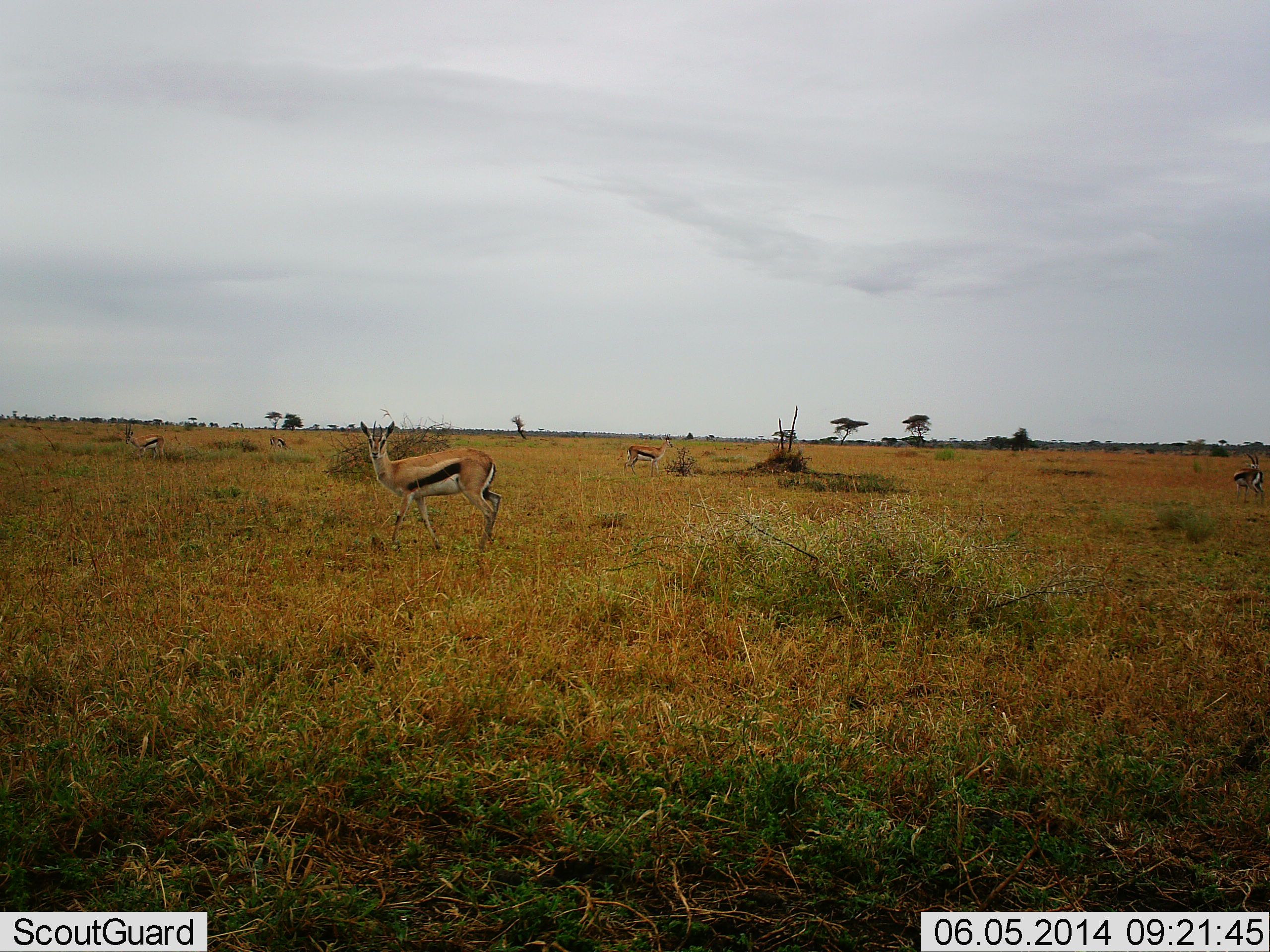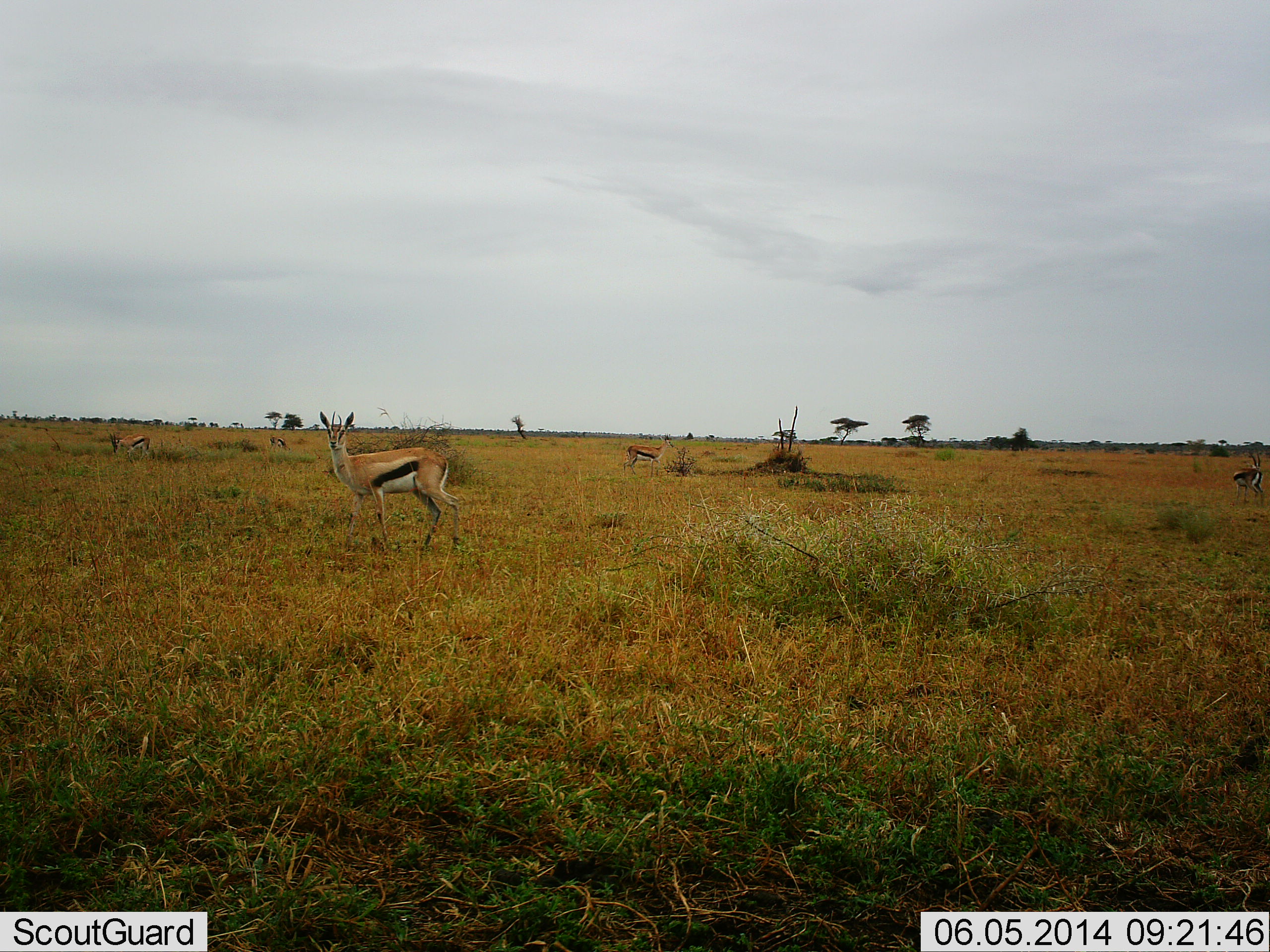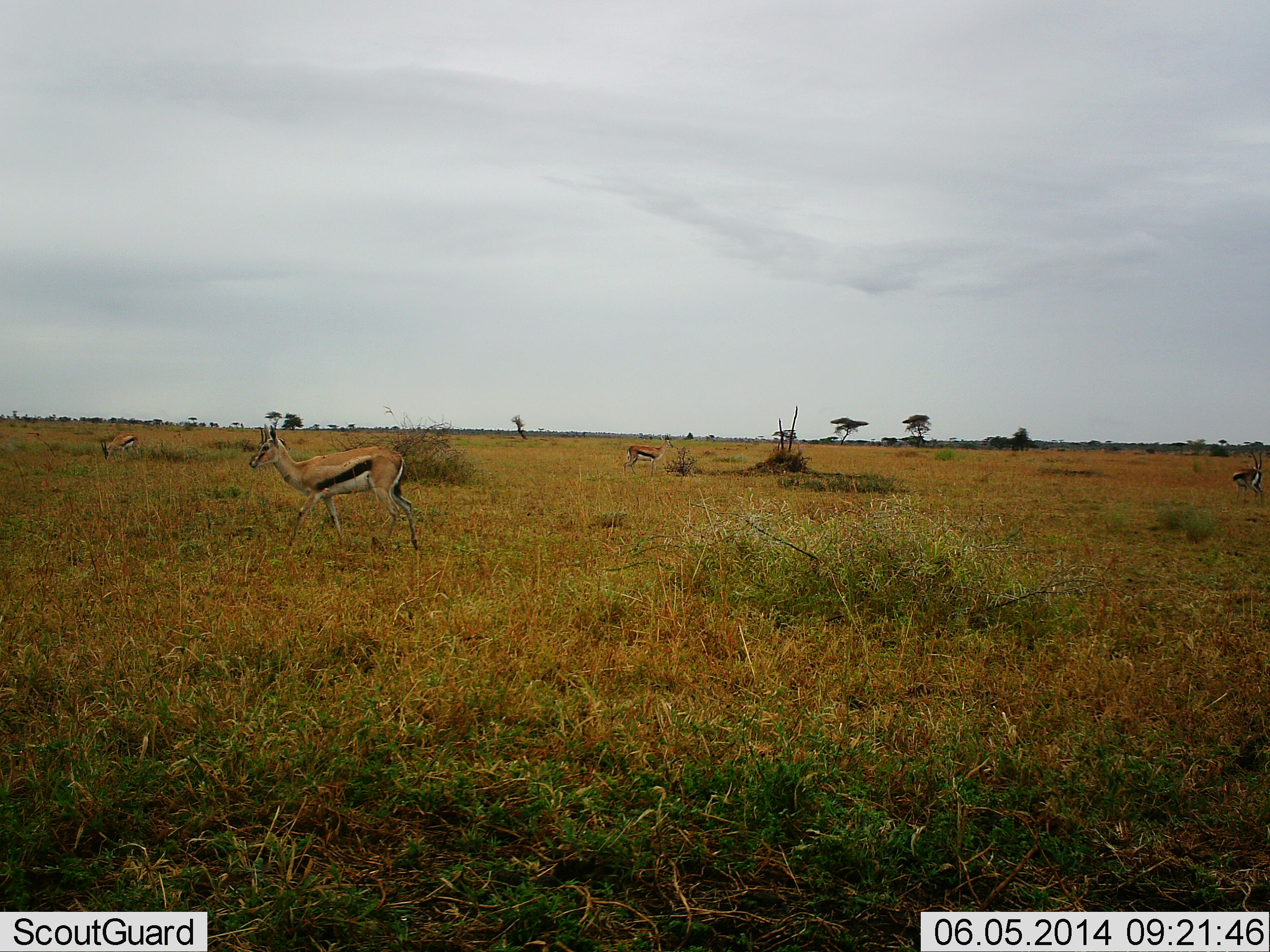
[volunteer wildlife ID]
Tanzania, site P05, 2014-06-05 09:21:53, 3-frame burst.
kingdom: Animalia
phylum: Chordata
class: Mammalia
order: Artiodactyla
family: Bovidae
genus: Eudorcas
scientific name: Eudorcas thomsonii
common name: thomson's gazelle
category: gazellethomsons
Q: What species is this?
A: Gazellethomsons (thomson's gazelle) (Eudorcas thomsonii).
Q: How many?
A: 4.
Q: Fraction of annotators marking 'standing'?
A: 80%.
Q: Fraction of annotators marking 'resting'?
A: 0%.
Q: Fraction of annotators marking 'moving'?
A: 70%.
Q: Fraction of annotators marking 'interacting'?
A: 0%.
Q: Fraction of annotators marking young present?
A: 0%.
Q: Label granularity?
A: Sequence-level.